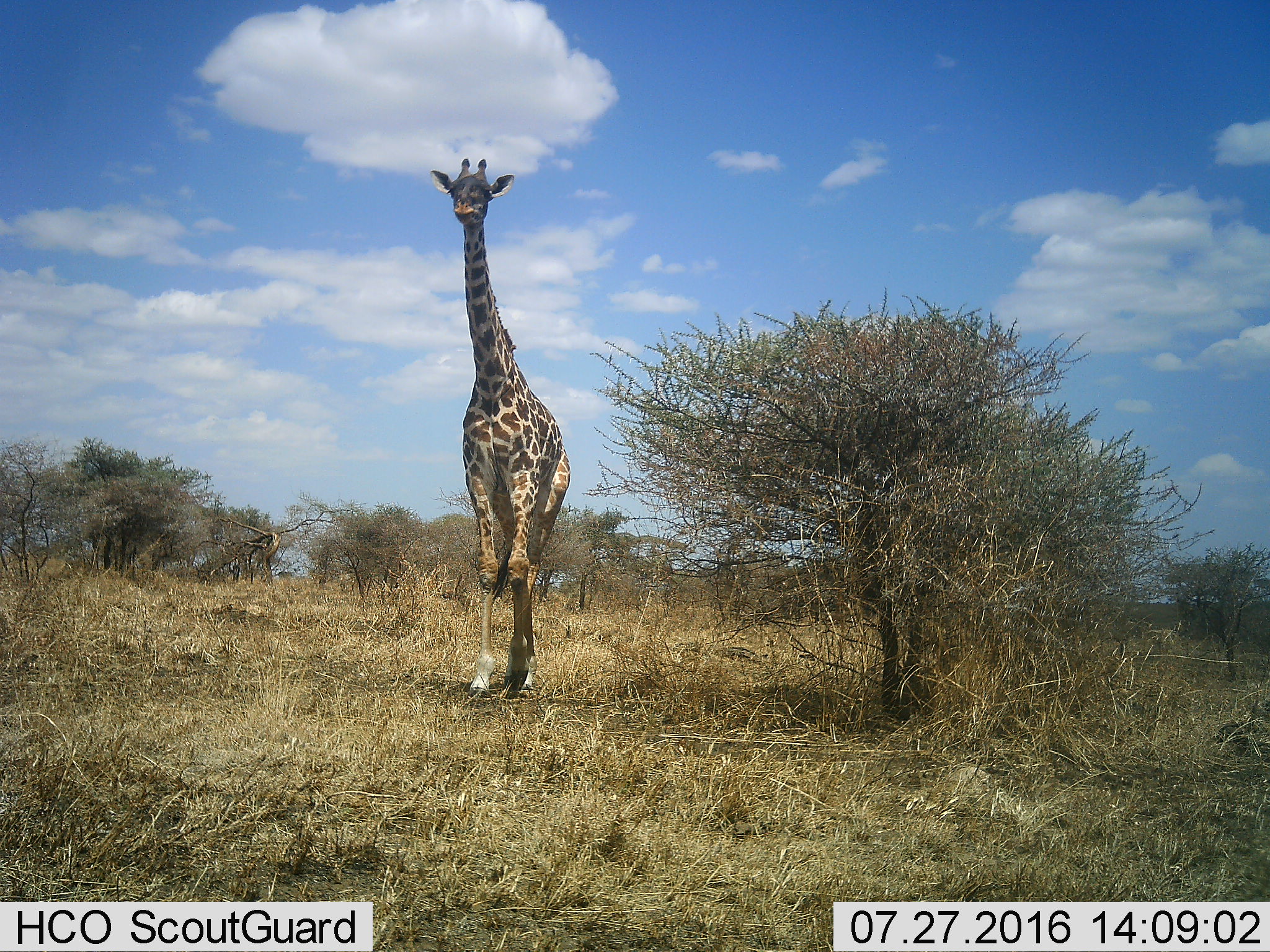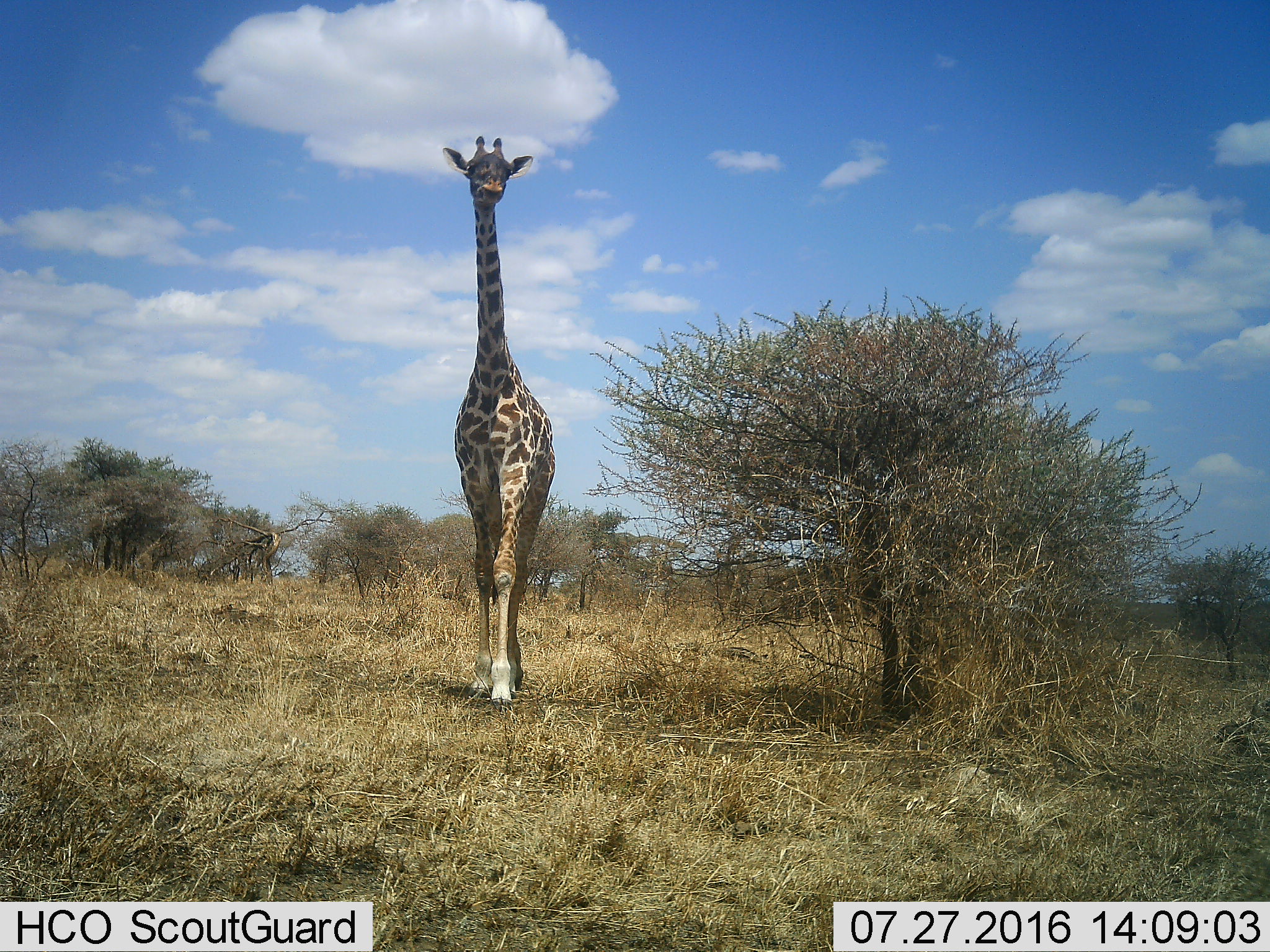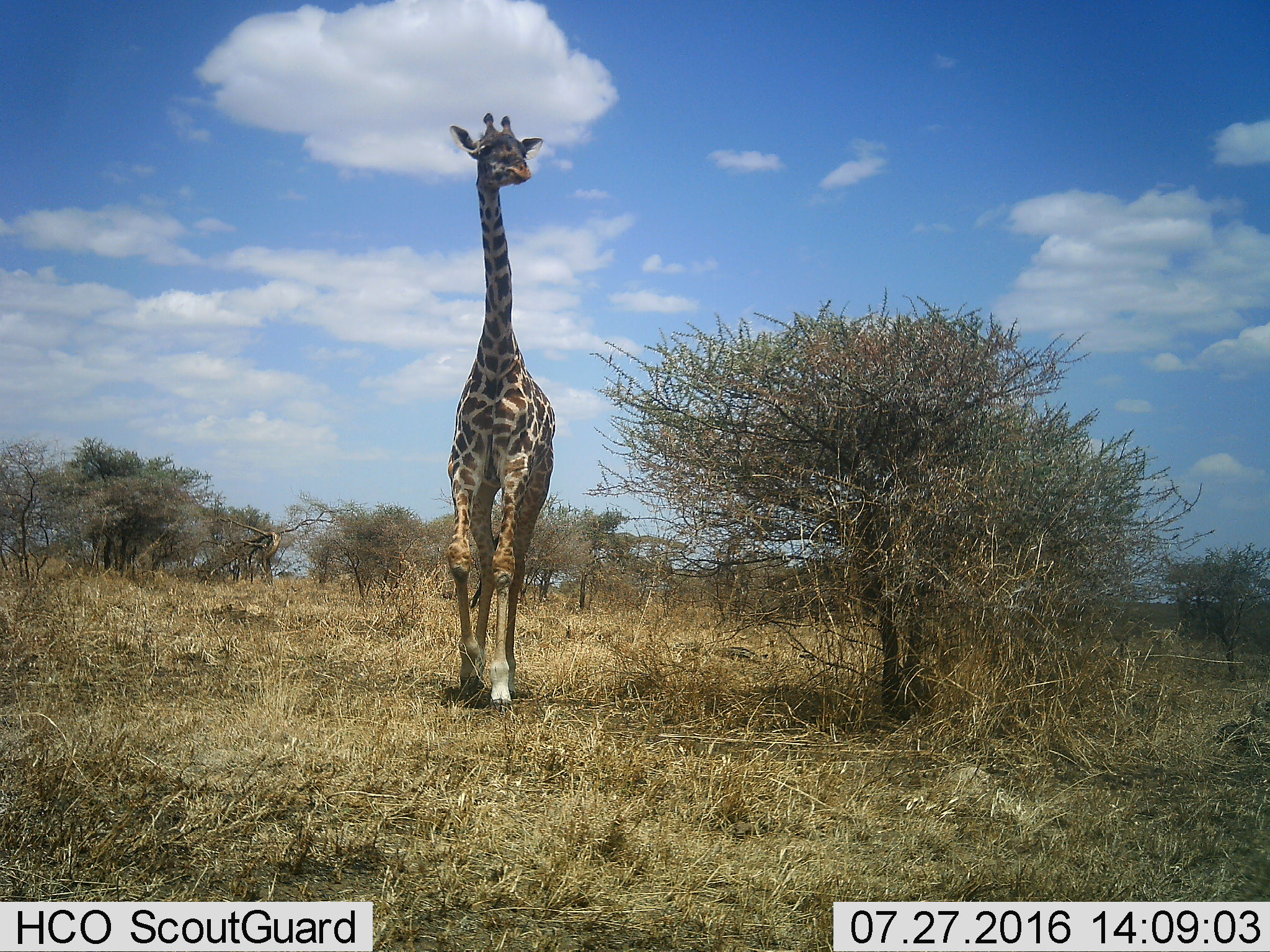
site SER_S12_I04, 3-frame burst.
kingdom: Animalia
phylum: Chordata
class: Mammalia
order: Artiodactyla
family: Giraffidae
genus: Giraffa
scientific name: Giraffa camelopardalis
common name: giraffe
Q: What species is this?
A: Giraffe (Giraffa camelopardalis).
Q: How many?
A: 1.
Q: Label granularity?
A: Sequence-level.